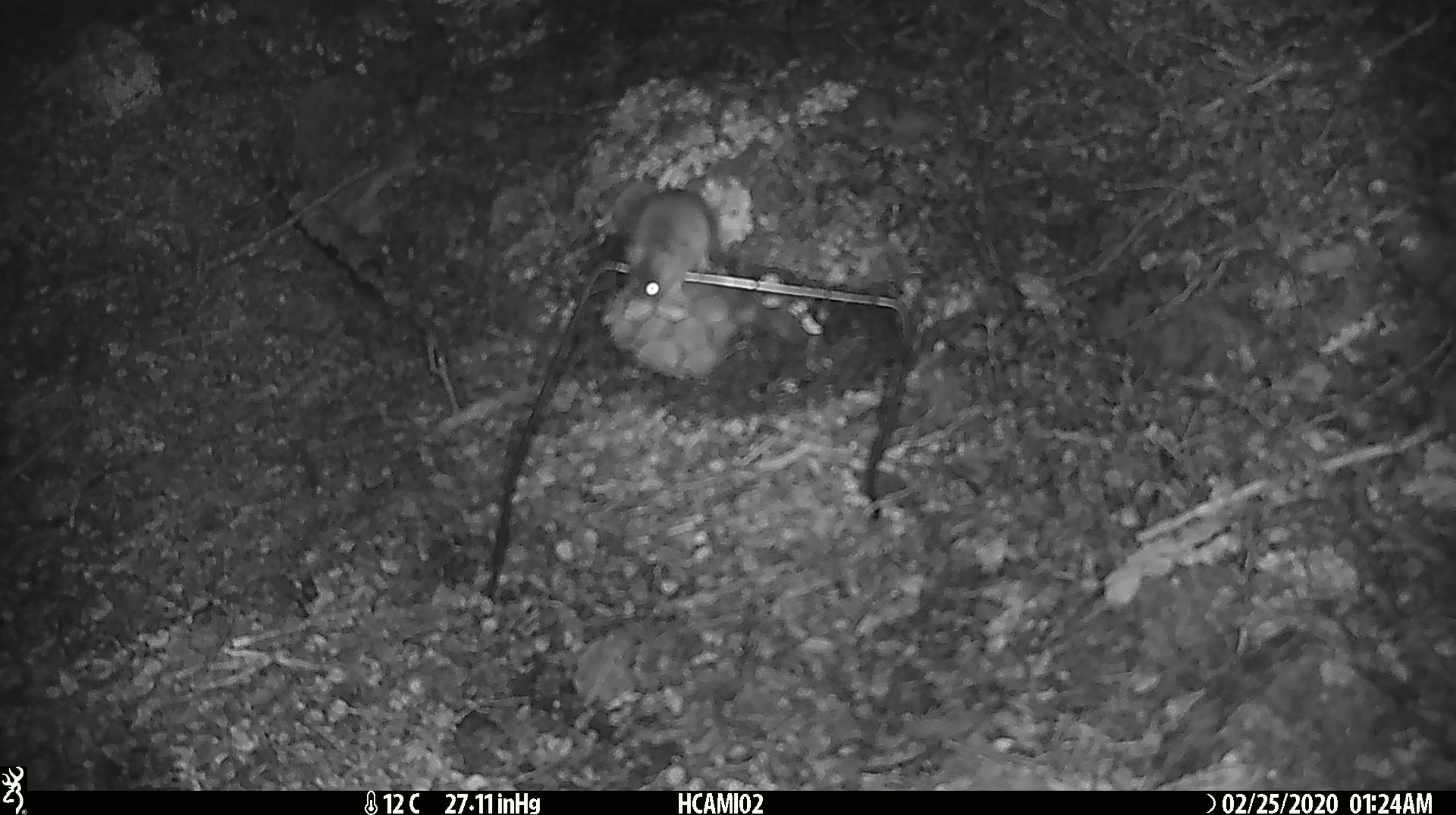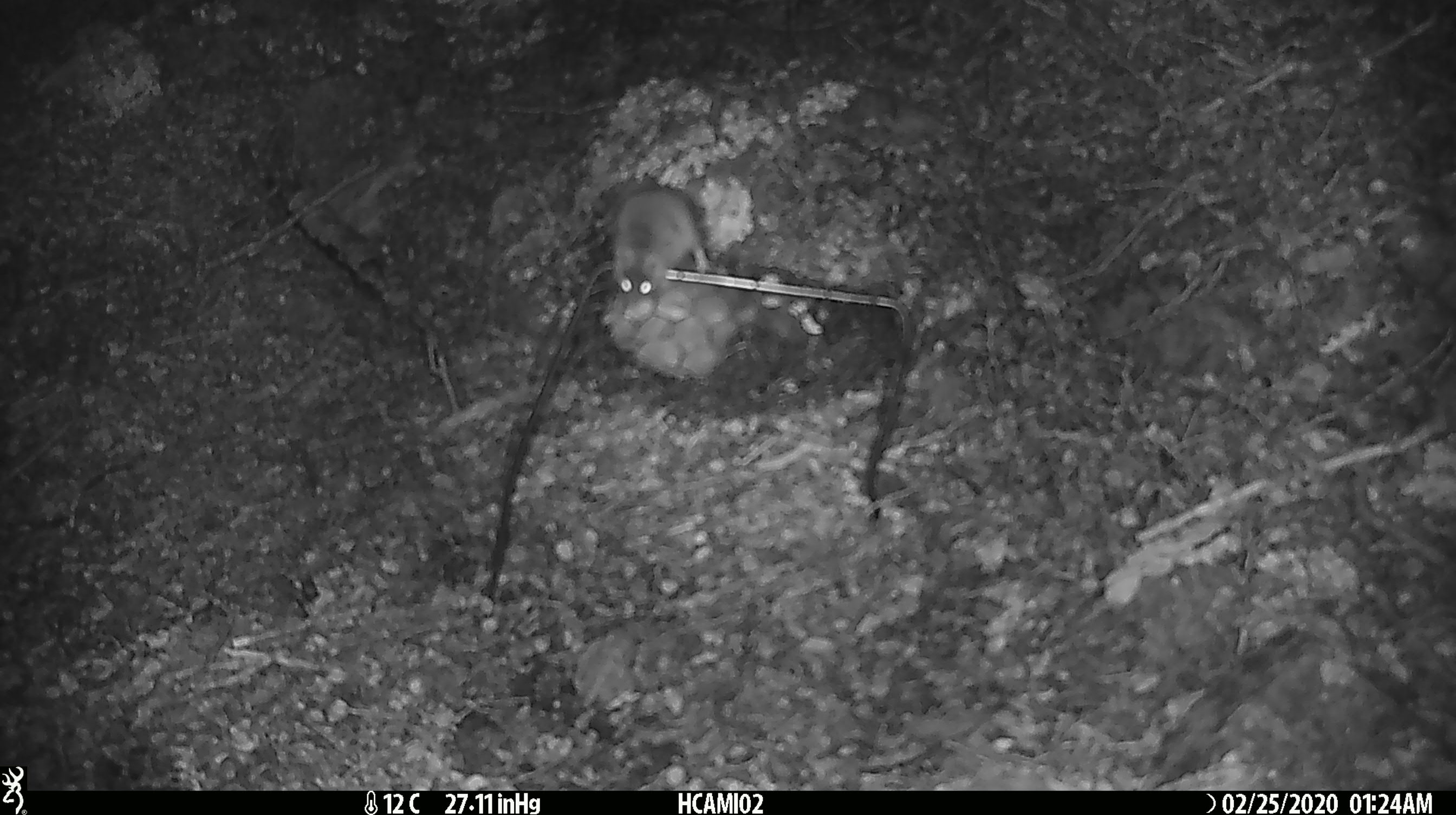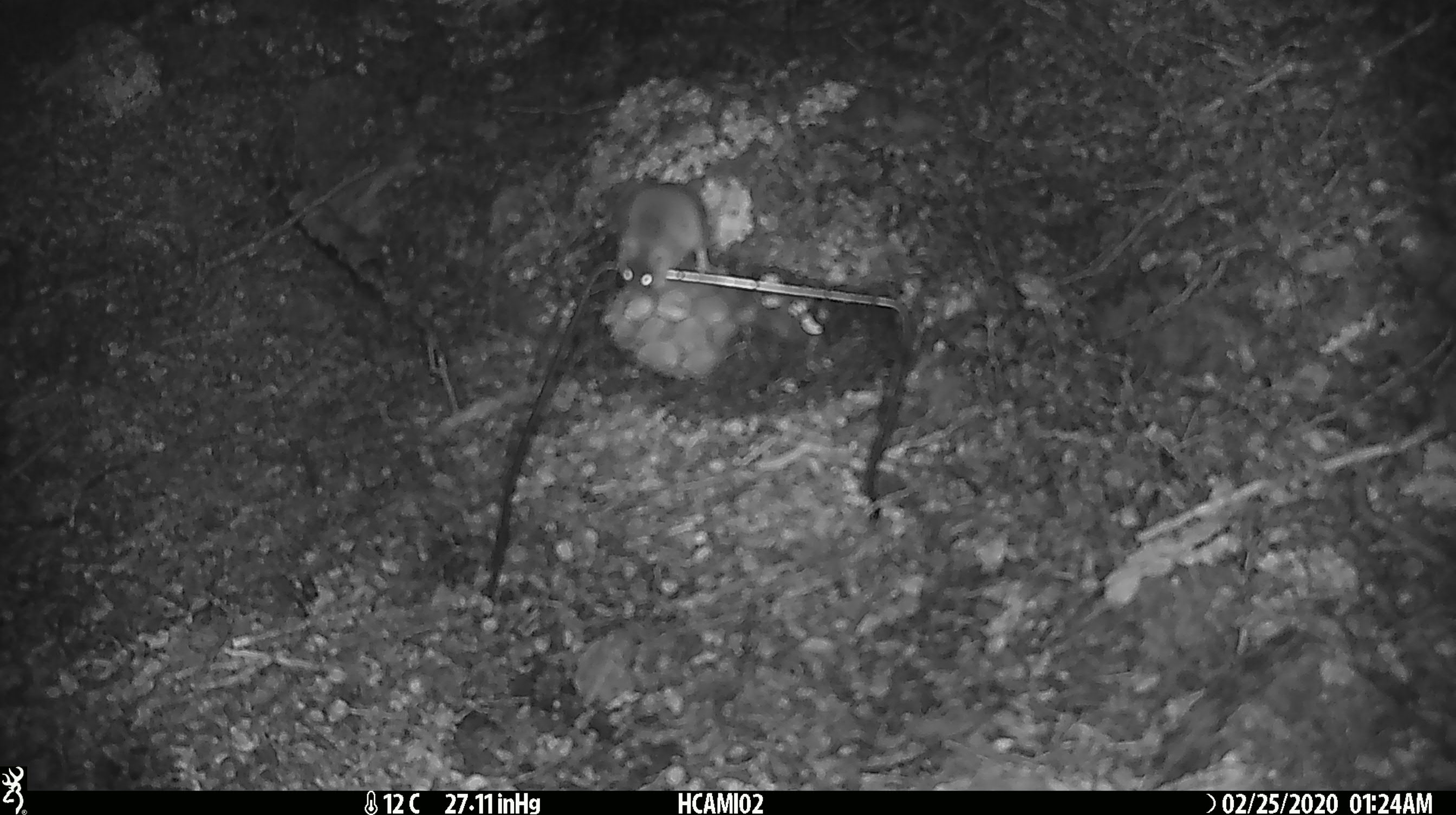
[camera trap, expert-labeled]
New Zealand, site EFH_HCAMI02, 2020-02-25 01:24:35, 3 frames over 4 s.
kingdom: Animalia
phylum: Chordata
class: Mammalia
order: Rodentia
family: Muridae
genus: Mus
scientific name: Mus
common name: mouse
Mouse (Mus).